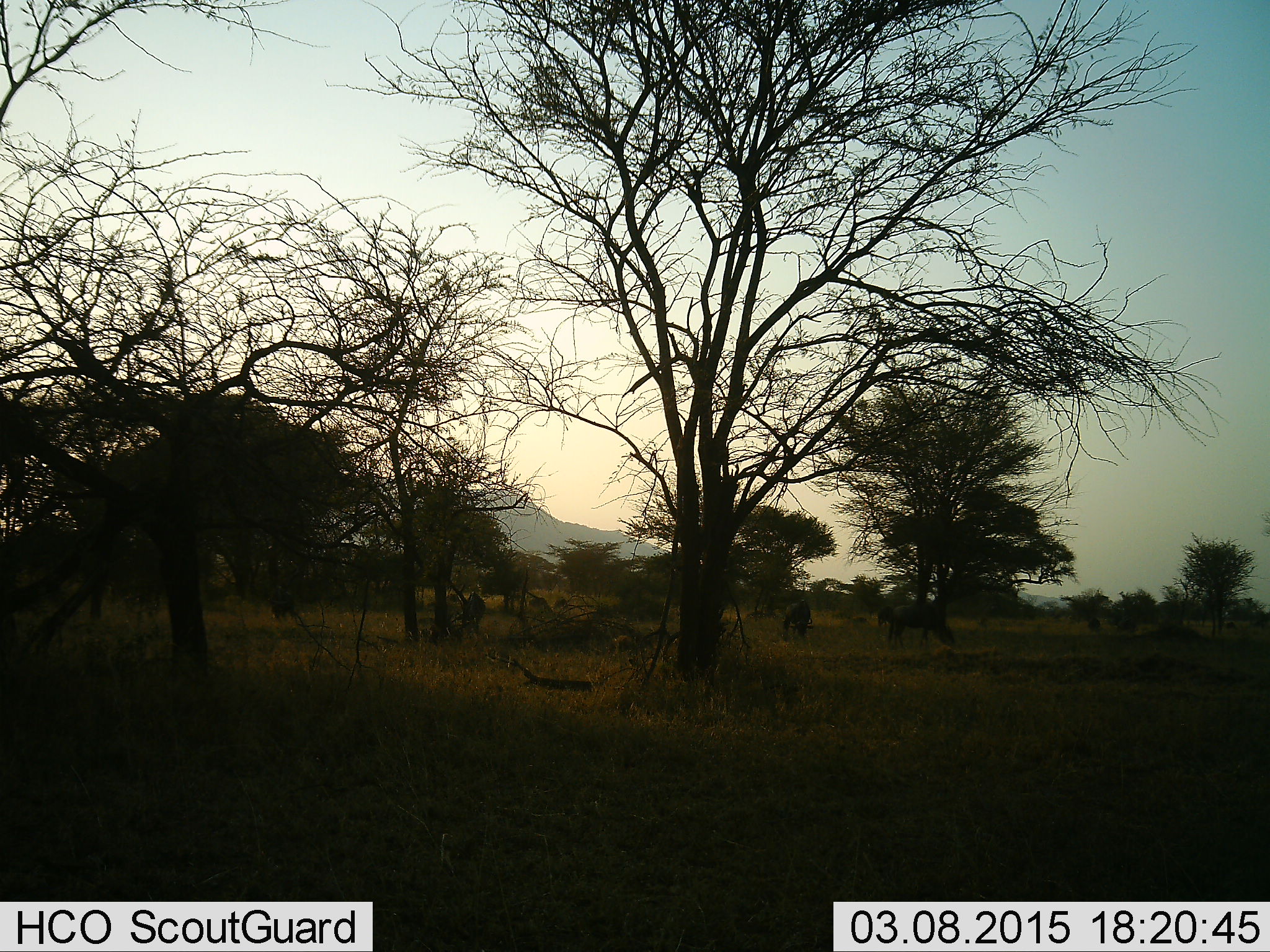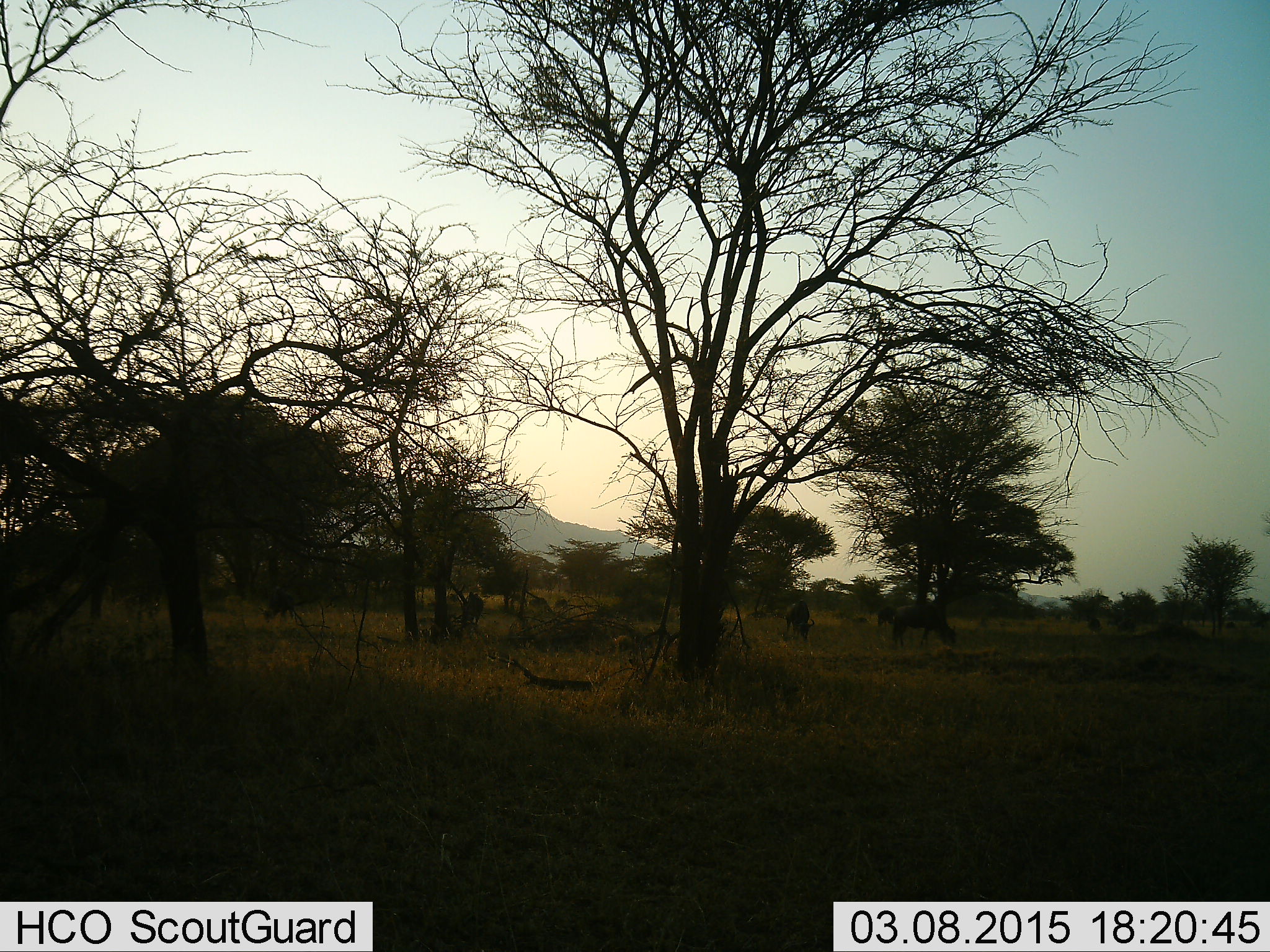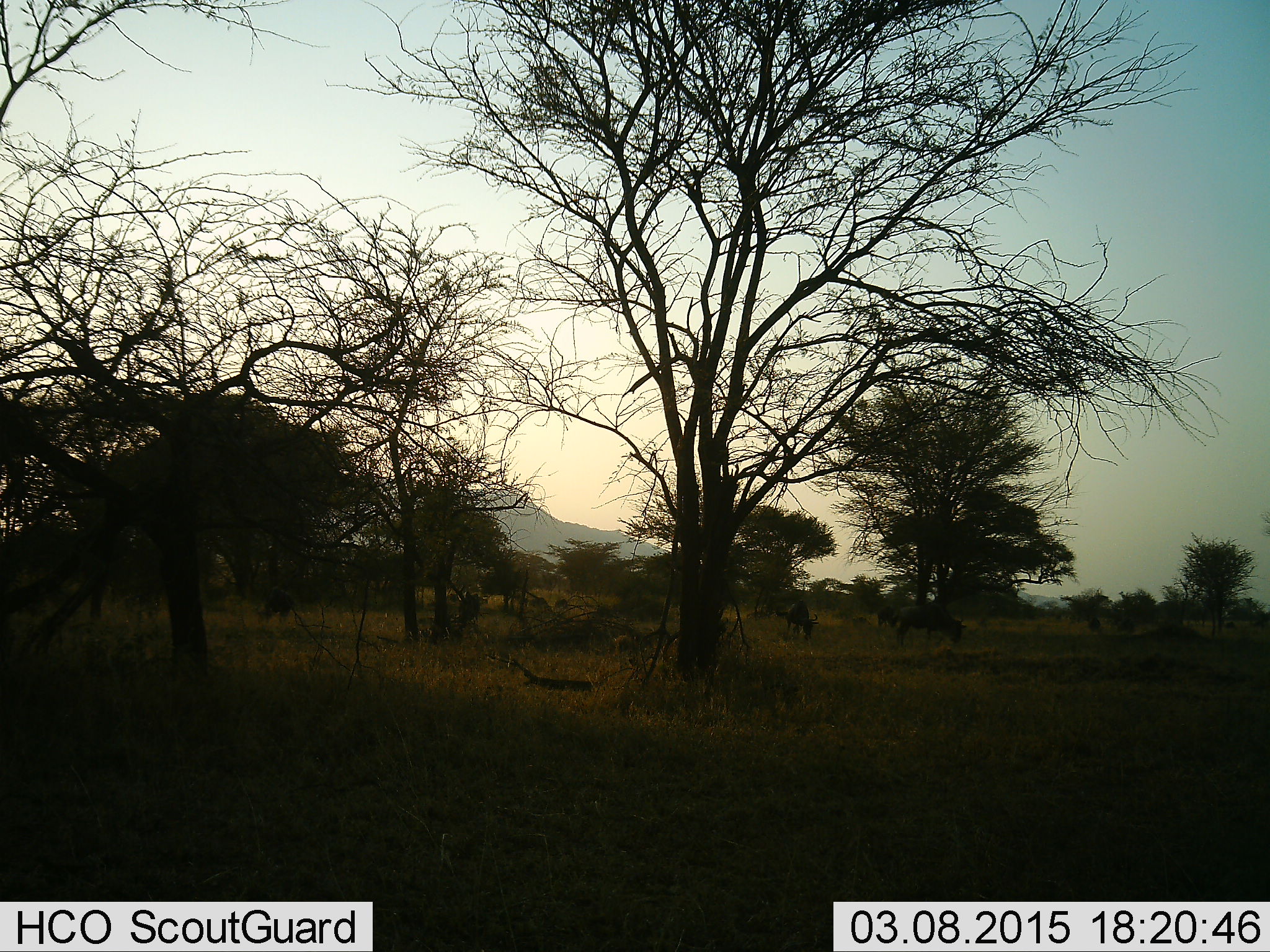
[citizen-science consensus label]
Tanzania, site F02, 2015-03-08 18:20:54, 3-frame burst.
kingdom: Animalia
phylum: Chordata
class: Mammalia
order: Artiodactyla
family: Bovidae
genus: Connochaetes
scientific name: Connochaetes taurinus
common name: blue wildebeest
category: wildebeest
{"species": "wildebeest (blue wildebeest) (Connochaetes taurinus)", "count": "5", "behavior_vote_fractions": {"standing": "30%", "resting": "0%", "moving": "10%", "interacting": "0%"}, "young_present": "0%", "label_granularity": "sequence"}